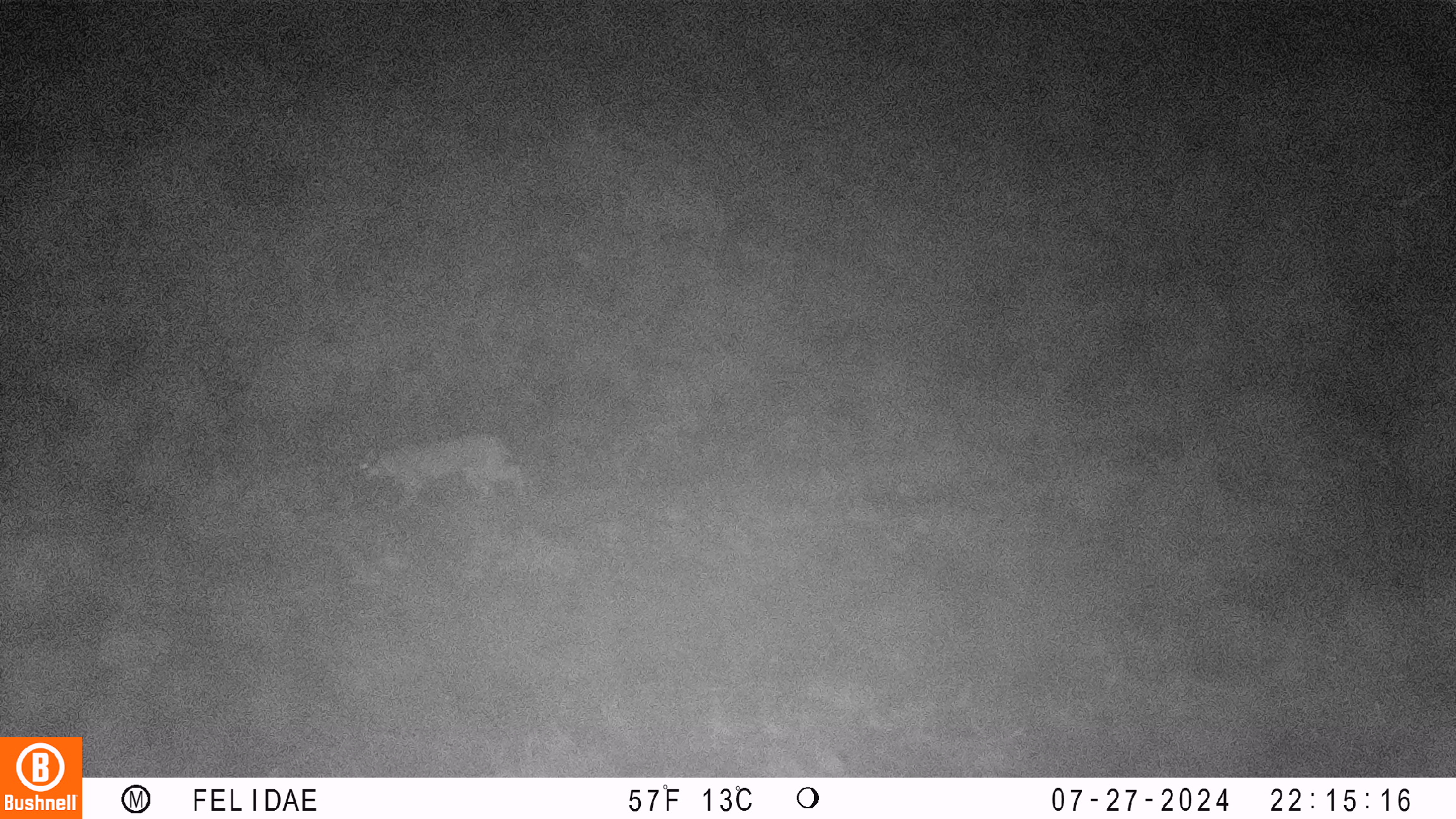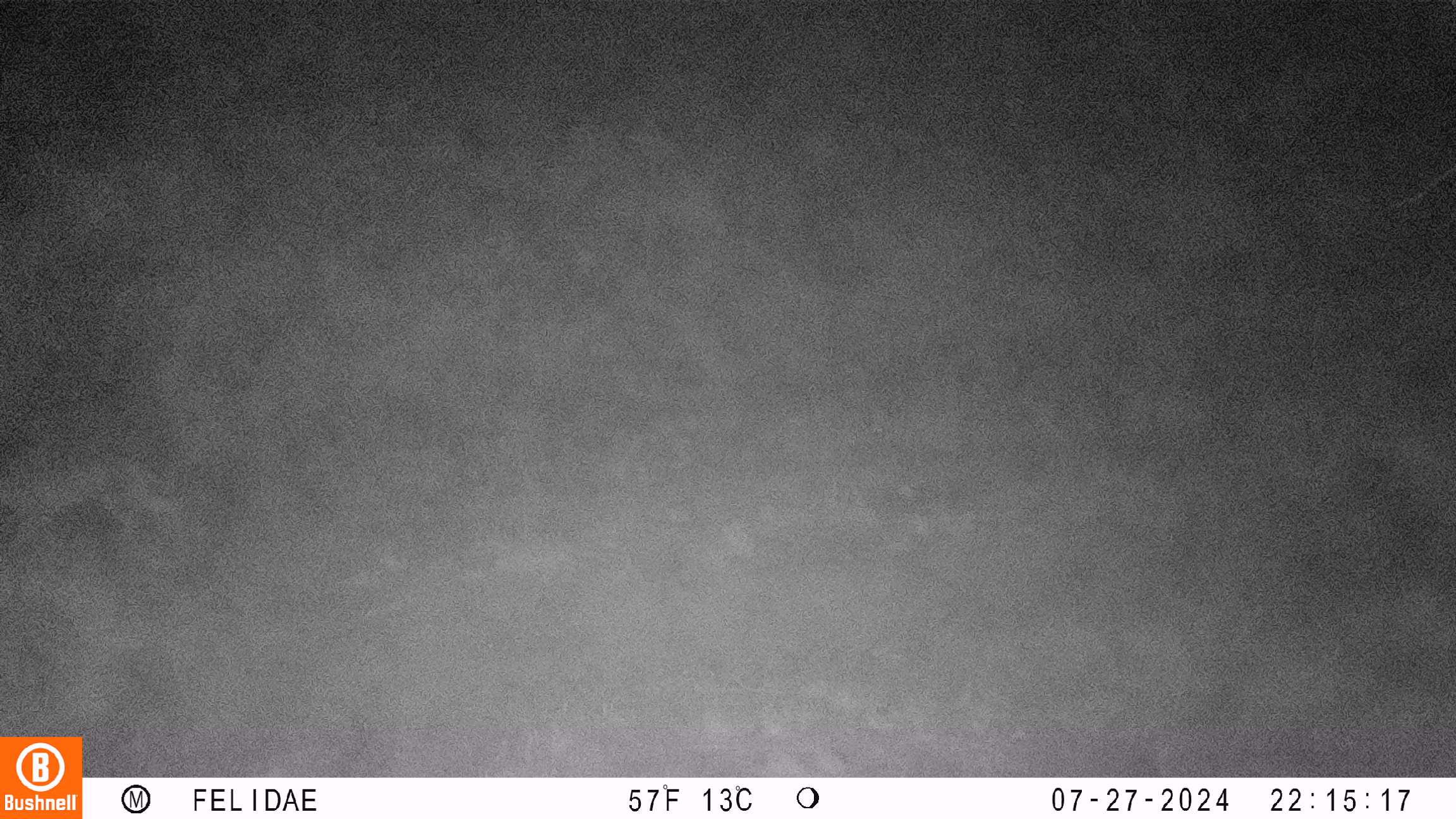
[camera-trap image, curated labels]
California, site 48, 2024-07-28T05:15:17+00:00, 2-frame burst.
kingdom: Animalia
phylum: Chordata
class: Mammalia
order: Carnivora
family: Felidae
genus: Lynx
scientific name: Lynx rufus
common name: bobcat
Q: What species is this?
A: Bobcat (Lynx rufus).